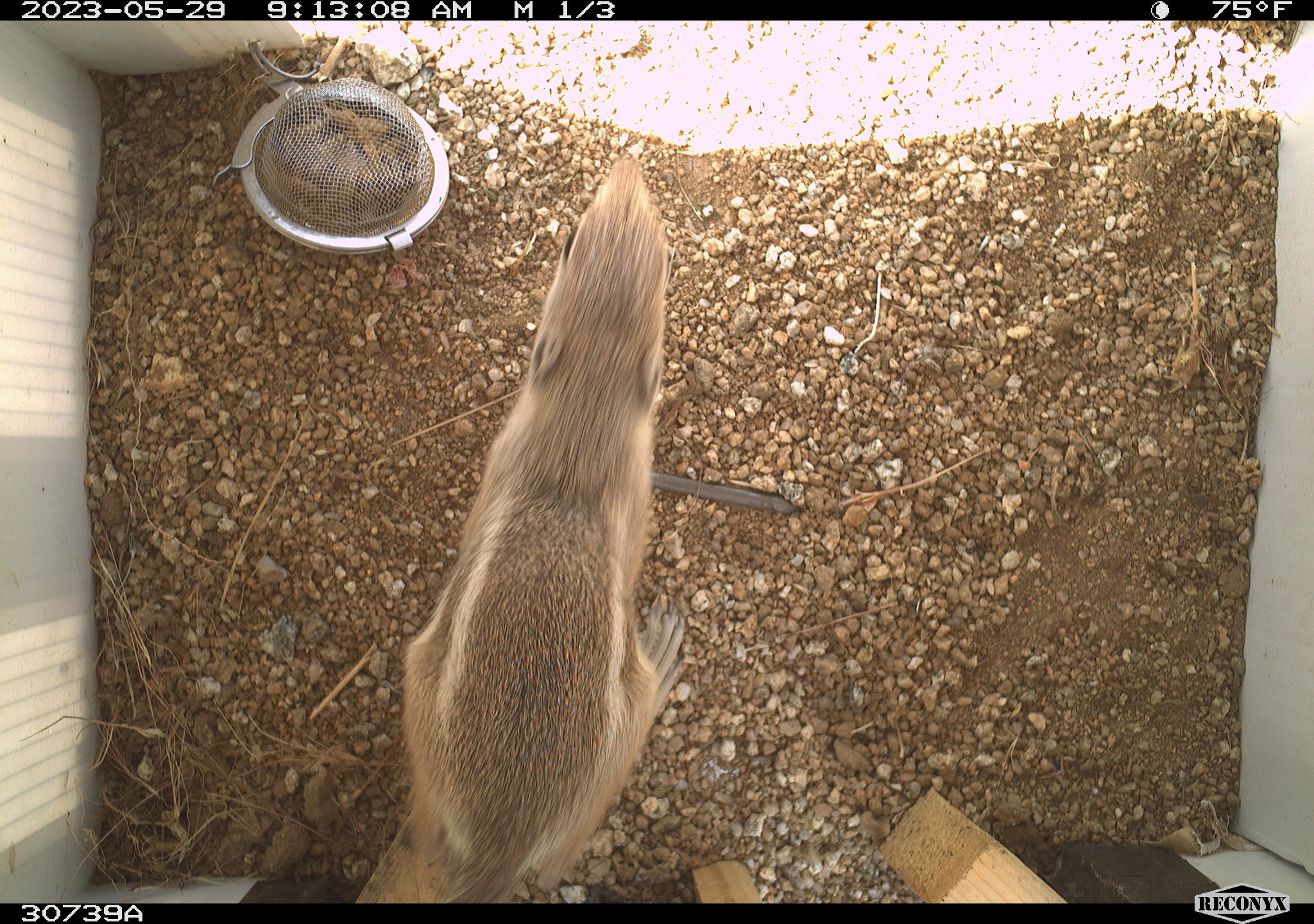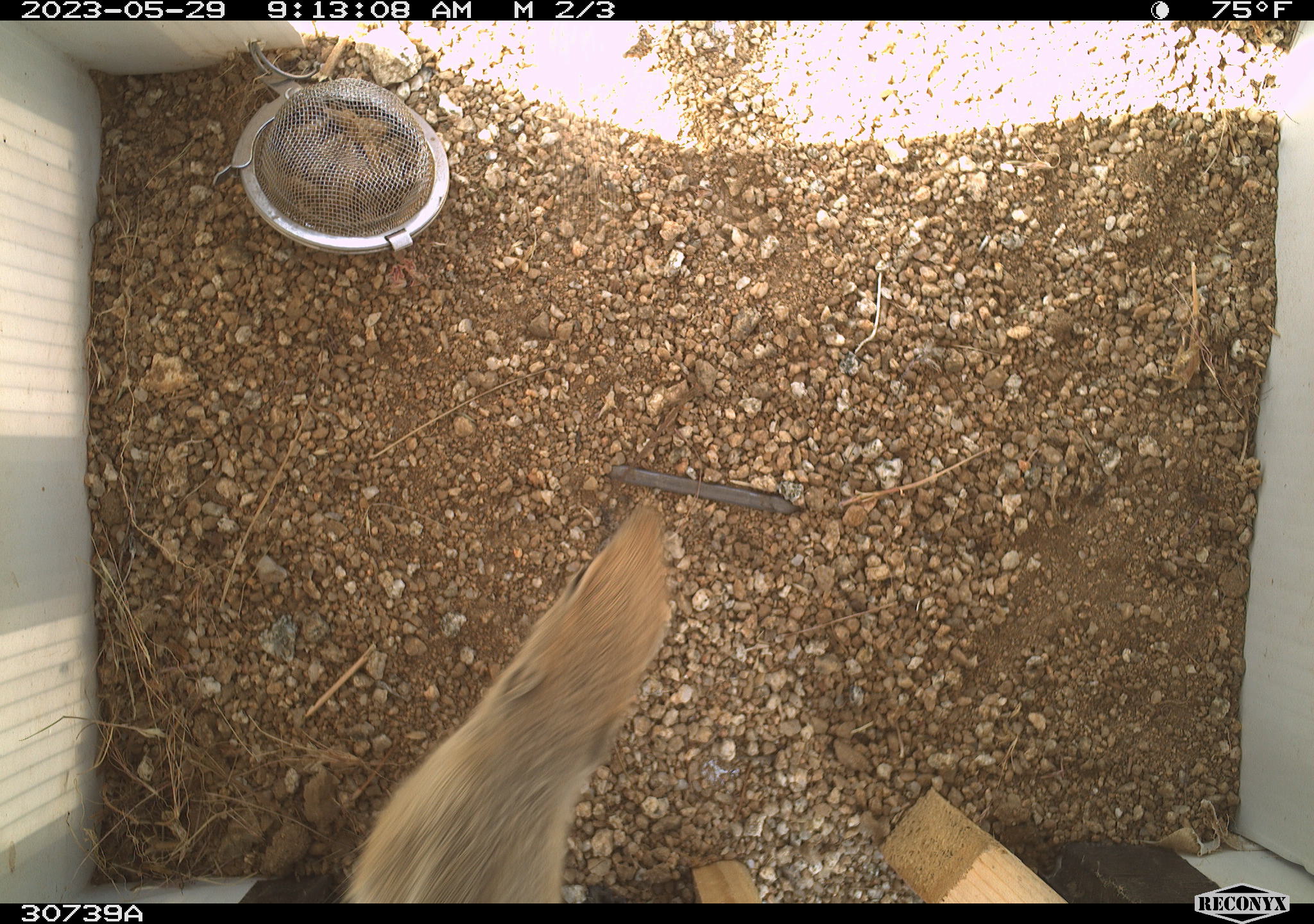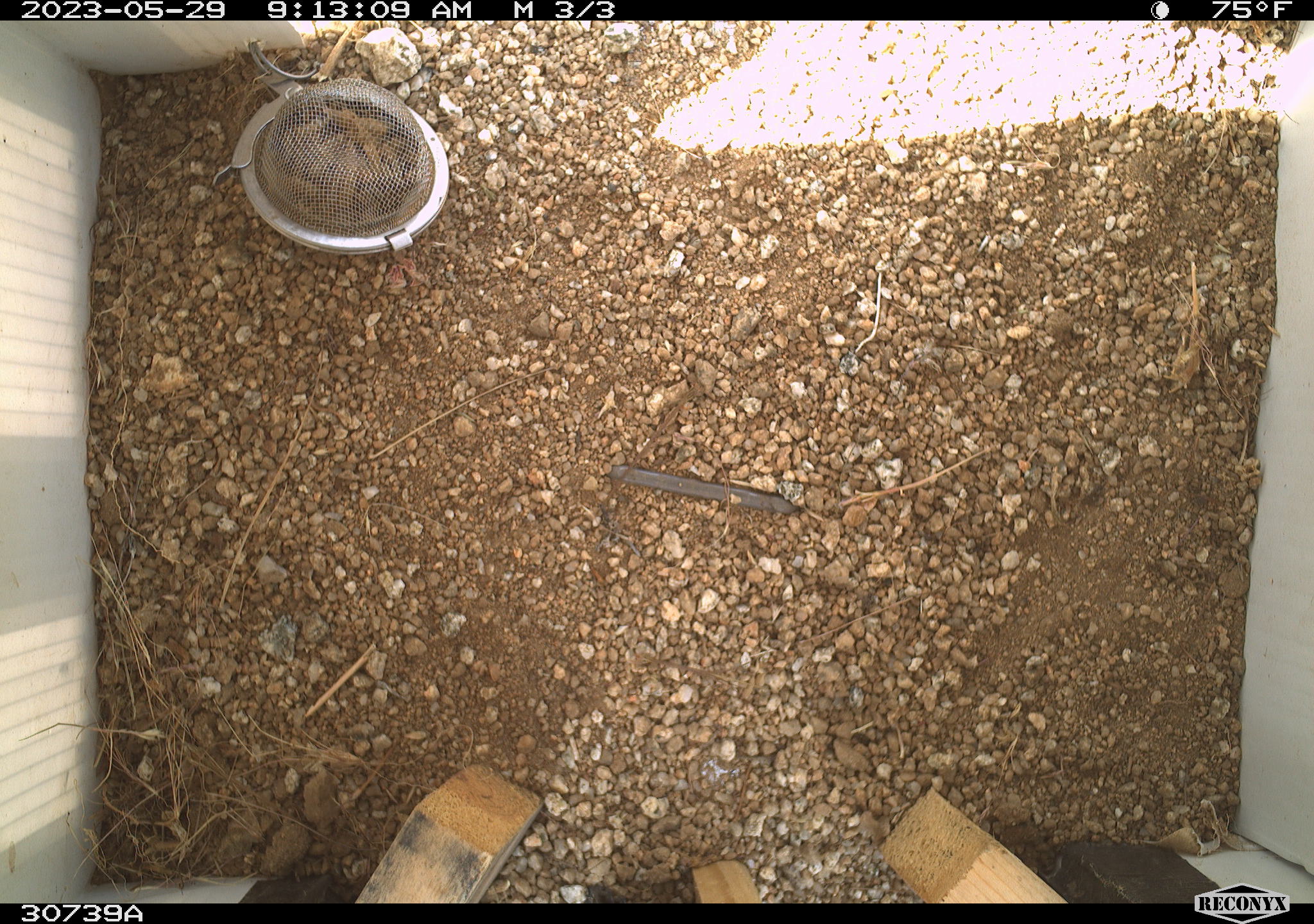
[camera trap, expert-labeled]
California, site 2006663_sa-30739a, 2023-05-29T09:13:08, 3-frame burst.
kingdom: Animalia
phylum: Chordata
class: Mammalia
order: Rodentia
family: Sciuridae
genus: Ammospermophilus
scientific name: Ammospermophilus leucurus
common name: white-tailed antelope squirrel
White-tailed antelope squirrel (Ammospermophilus leucurus).